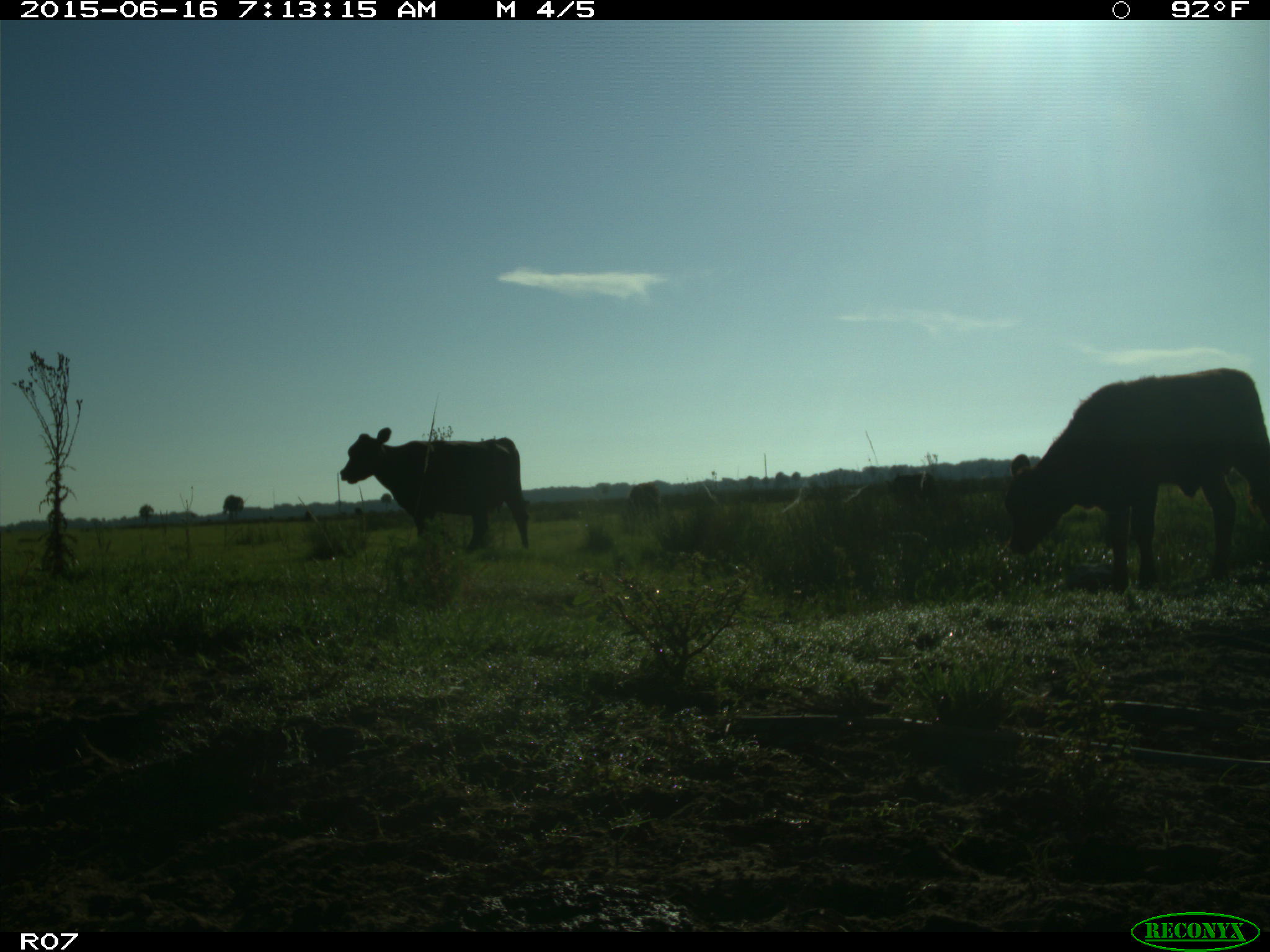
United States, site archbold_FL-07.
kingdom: Animalia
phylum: Chordata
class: Mammalia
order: Artiodactyla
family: Bovidae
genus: Bos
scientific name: Bos taurus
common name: domestic cow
Bos taurus (domestic cow).